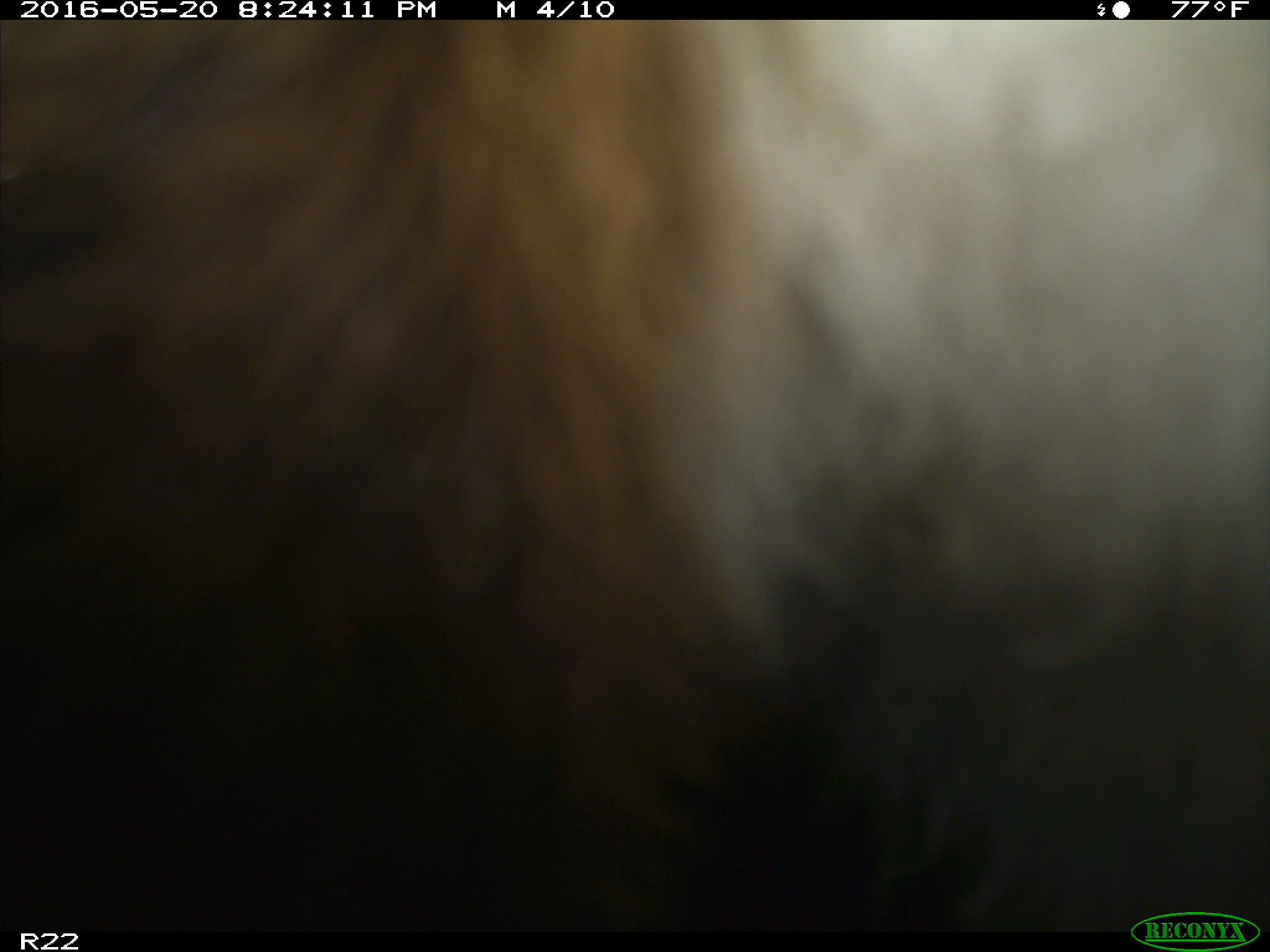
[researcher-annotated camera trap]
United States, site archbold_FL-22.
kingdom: Animalia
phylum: Chordata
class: Mammalia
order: Artiodactyla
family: Bovidae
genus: Bos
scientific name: Bos taurus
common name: domestic cow